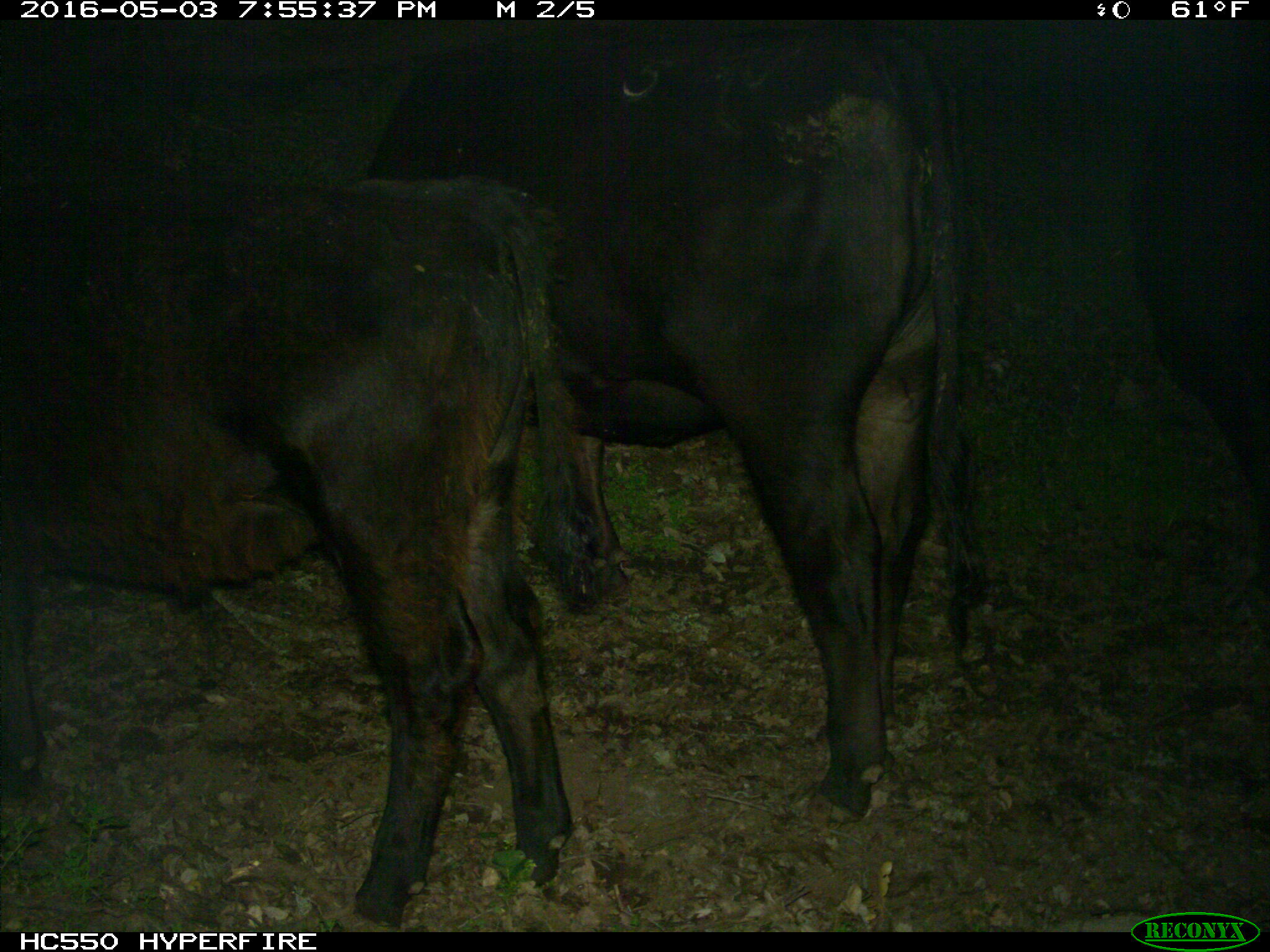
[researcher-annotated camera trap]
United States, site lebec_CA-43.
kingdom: Animalia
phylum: Chordata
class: Mammalia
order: Artiodactyla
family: Bovidae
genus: Bos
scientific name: Bos taurus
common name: domestic cow